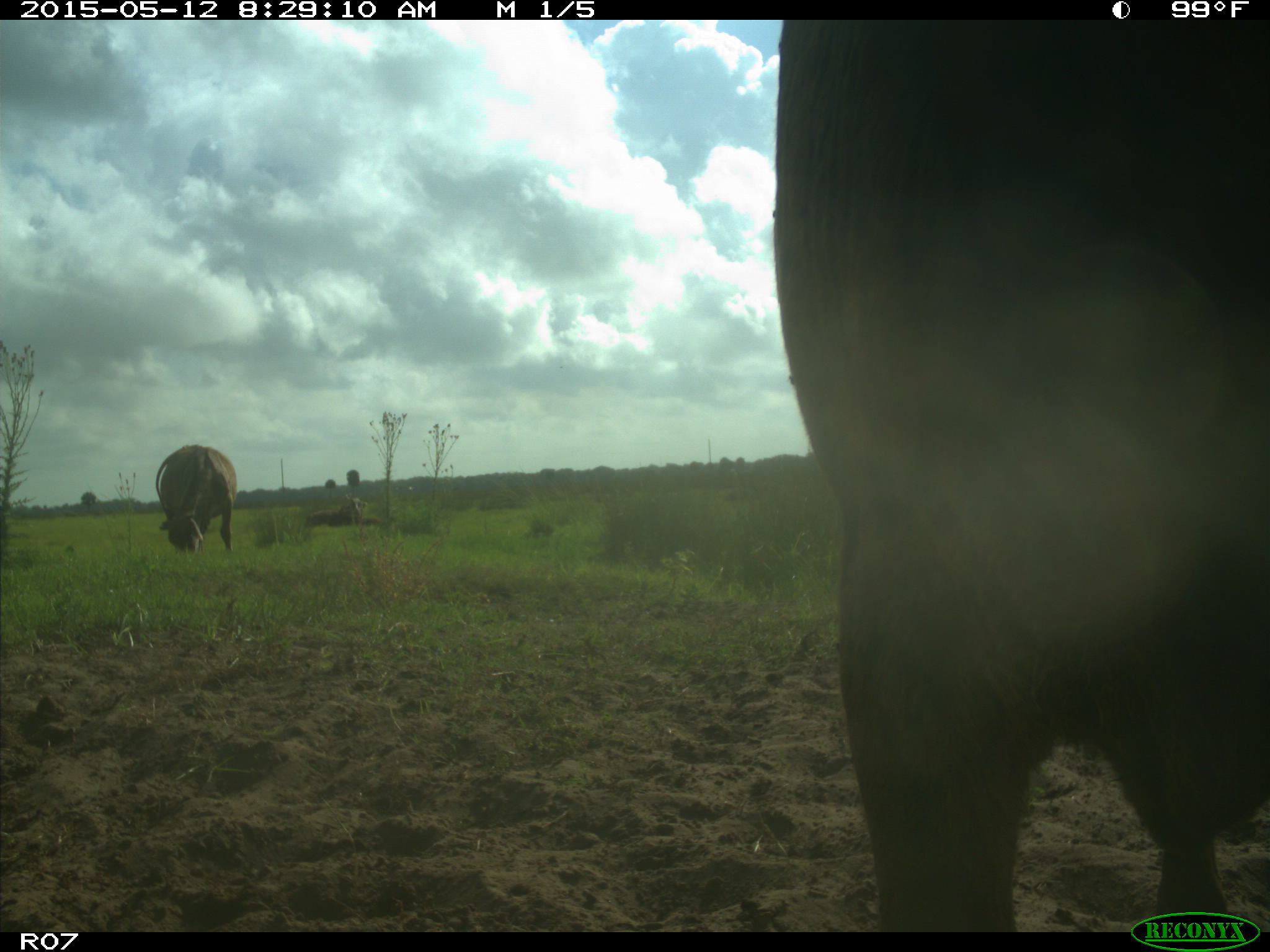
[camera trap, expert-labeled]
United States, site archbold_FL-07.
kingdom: Animalia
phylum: Chordata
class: Mammalia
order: Artiodactyla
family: Bovidae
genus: Bos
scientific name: Bos taurus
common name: domestic cow